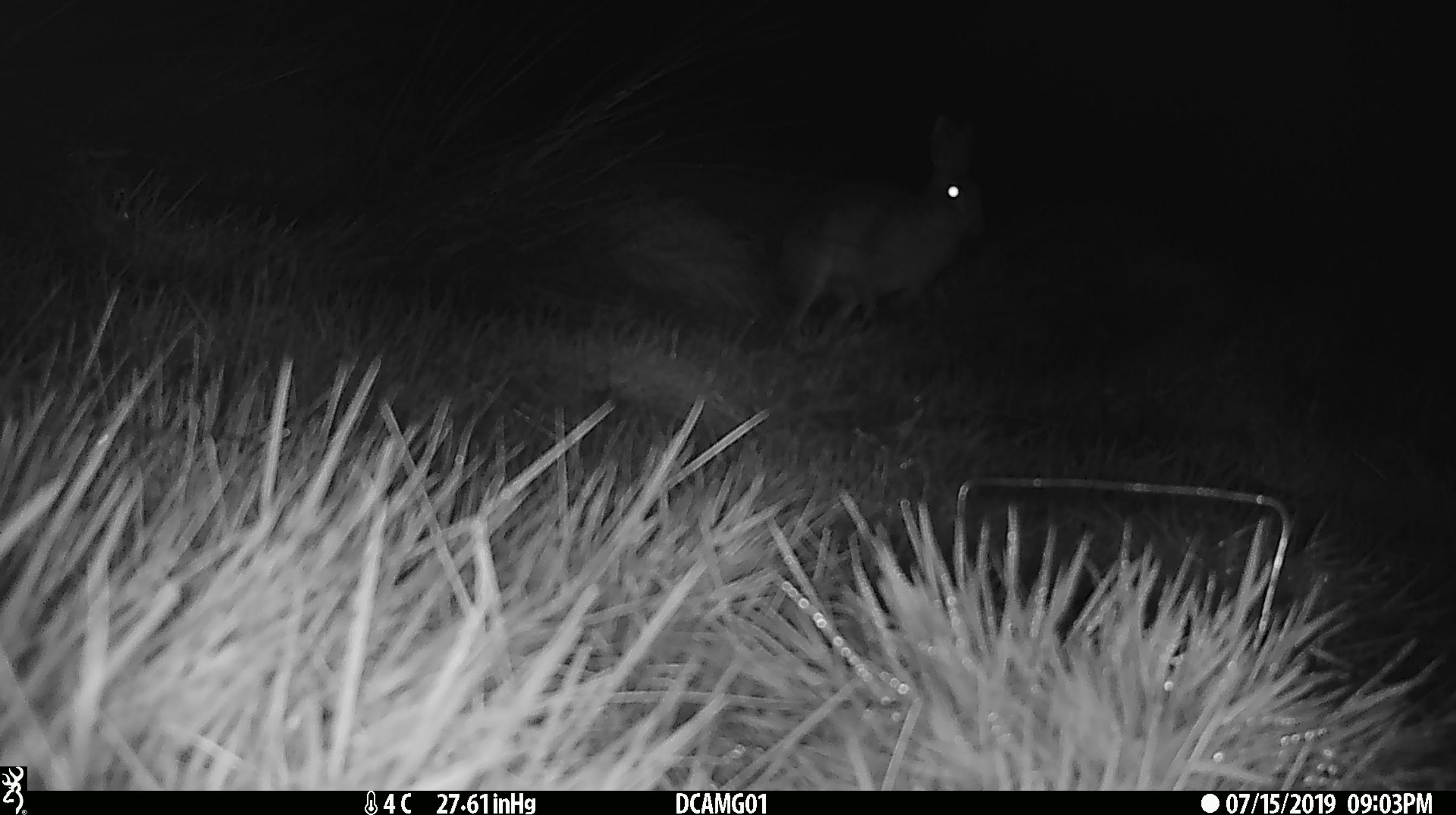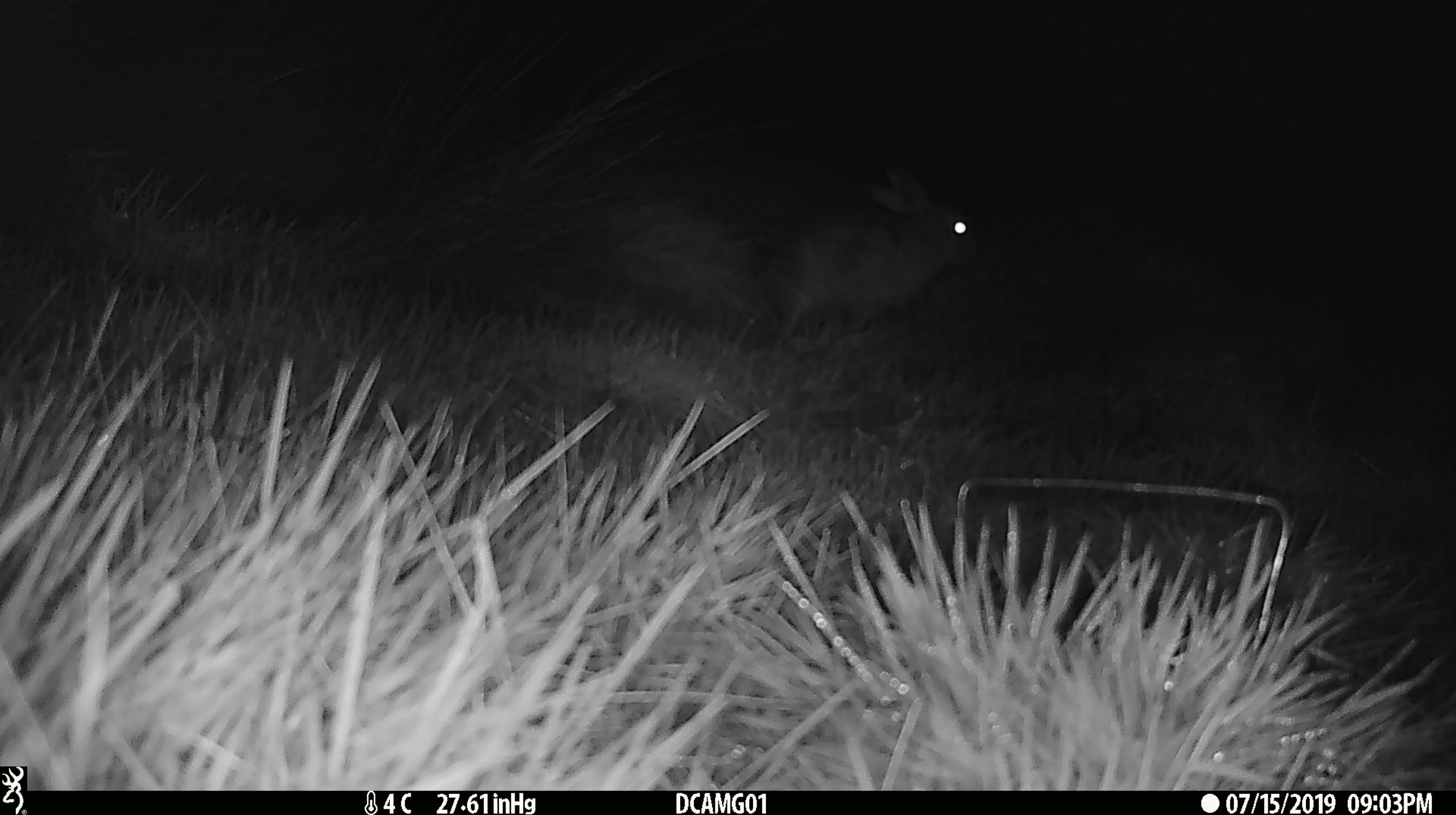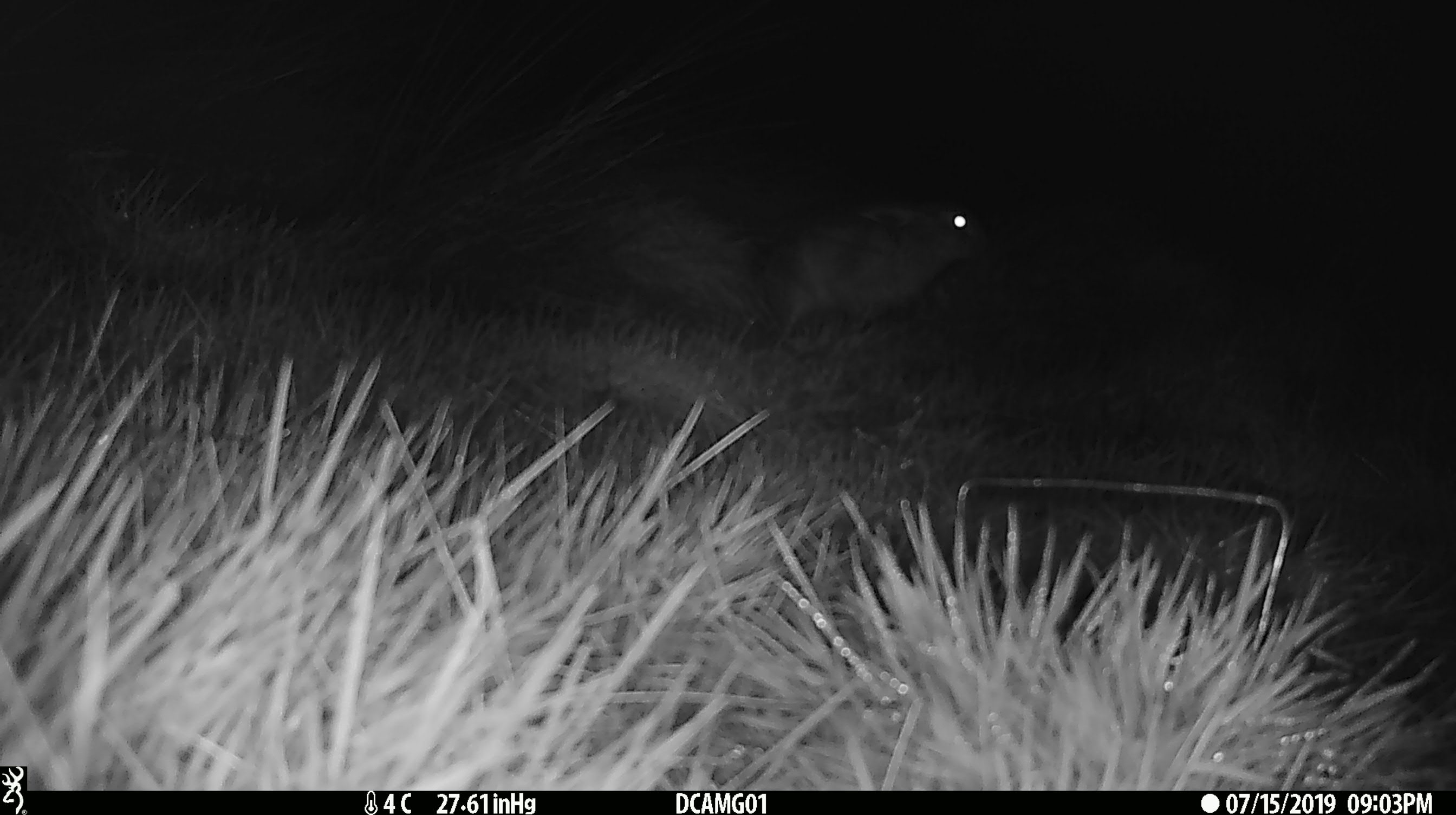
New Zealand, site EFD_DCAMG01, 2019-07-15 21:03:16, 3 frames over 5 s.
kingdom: Animalia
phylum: Chordata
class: Mammalia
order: Lagomorpha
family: Leporidae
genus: Lepus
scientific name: Lepus europaeus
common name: brown hare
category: hare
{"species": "hare (brown hare) (Lepus europaeus)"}